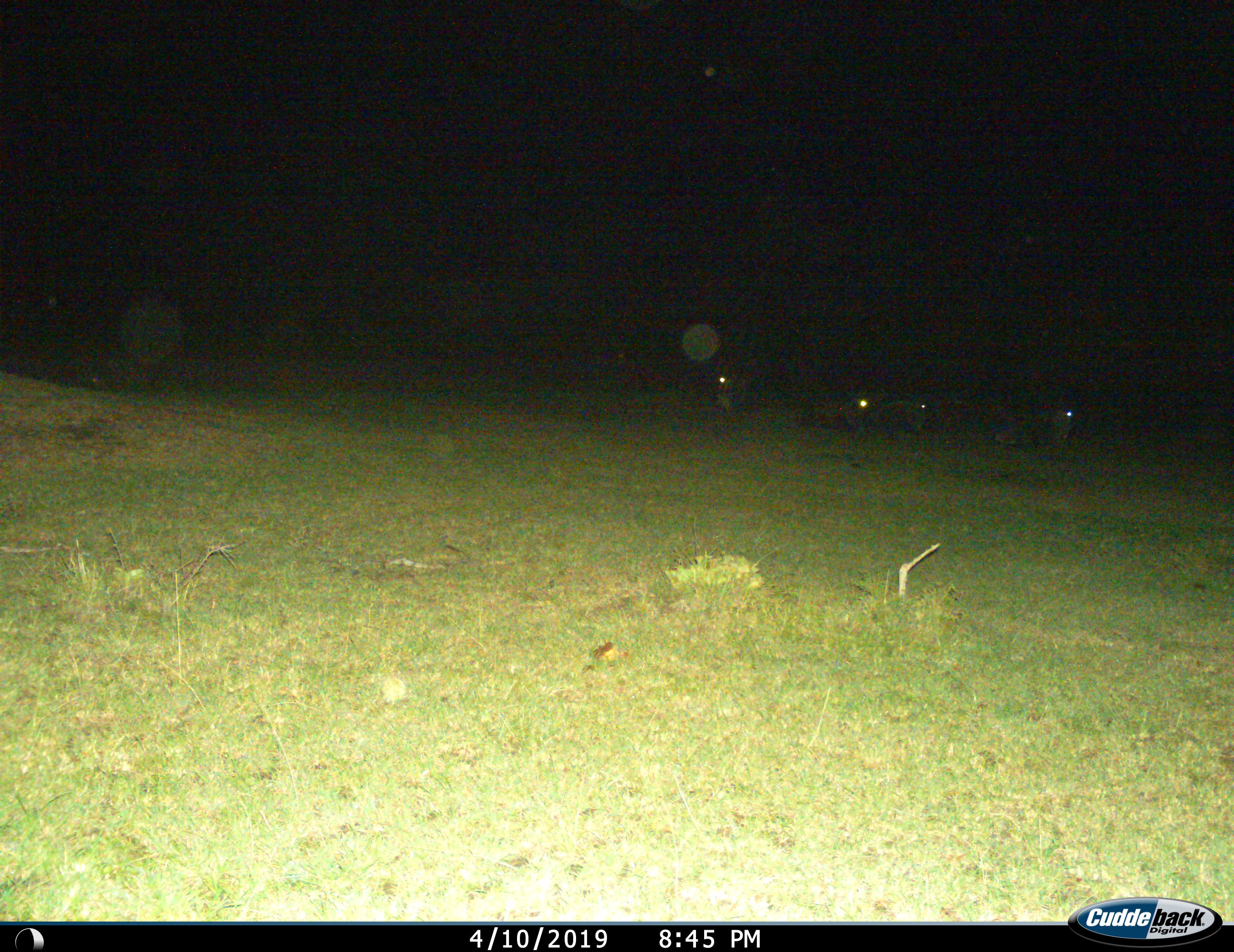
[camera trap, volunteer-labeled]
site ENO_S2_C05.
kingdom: Animalia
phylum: Chordata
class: Mammalia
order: Artiodactyla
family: Bovidae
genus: Connochaetes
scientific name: Connochaetes taurinus taurinus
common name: blue wildebeest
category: wildebeestblue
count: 4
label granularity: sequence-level